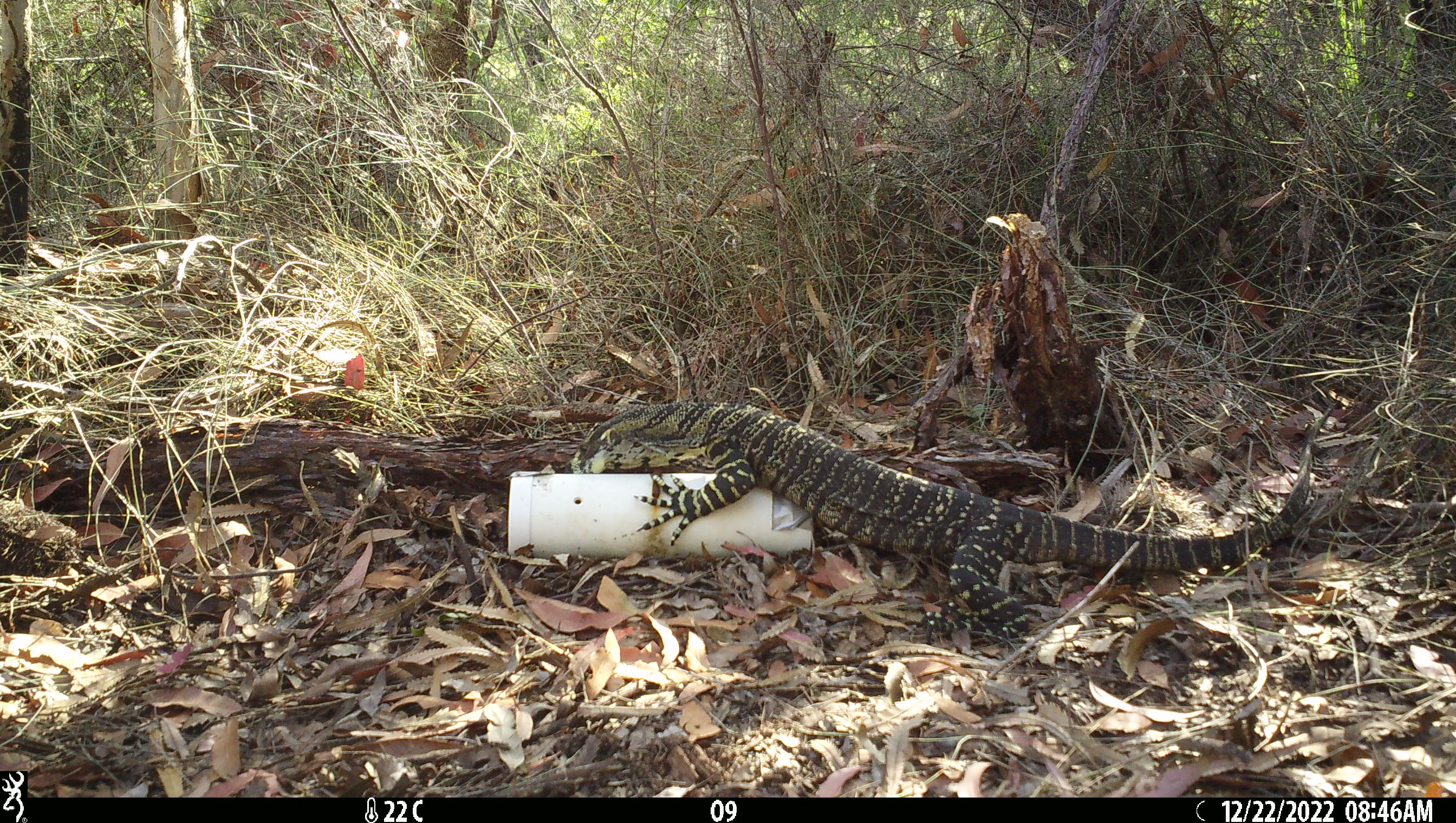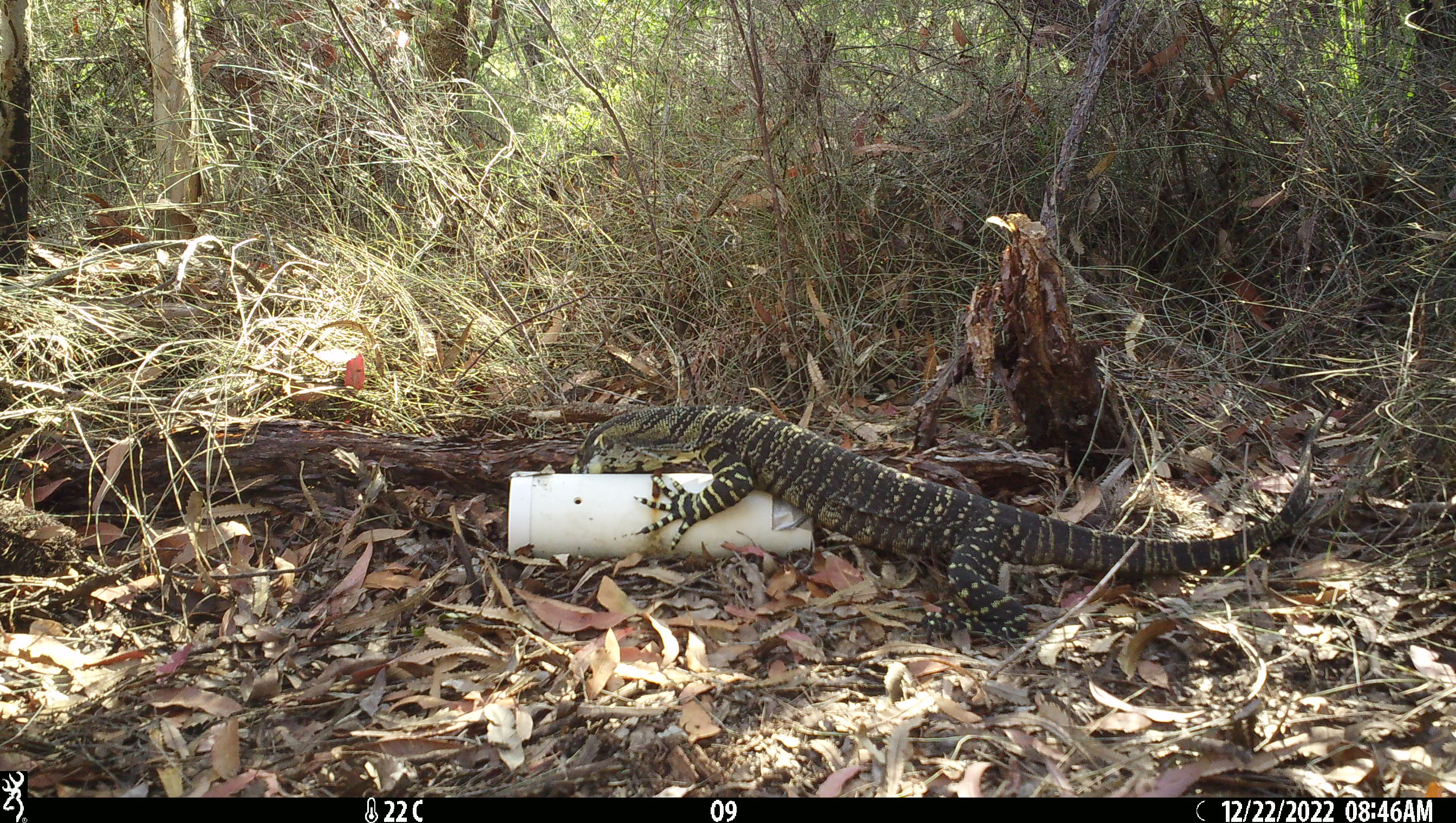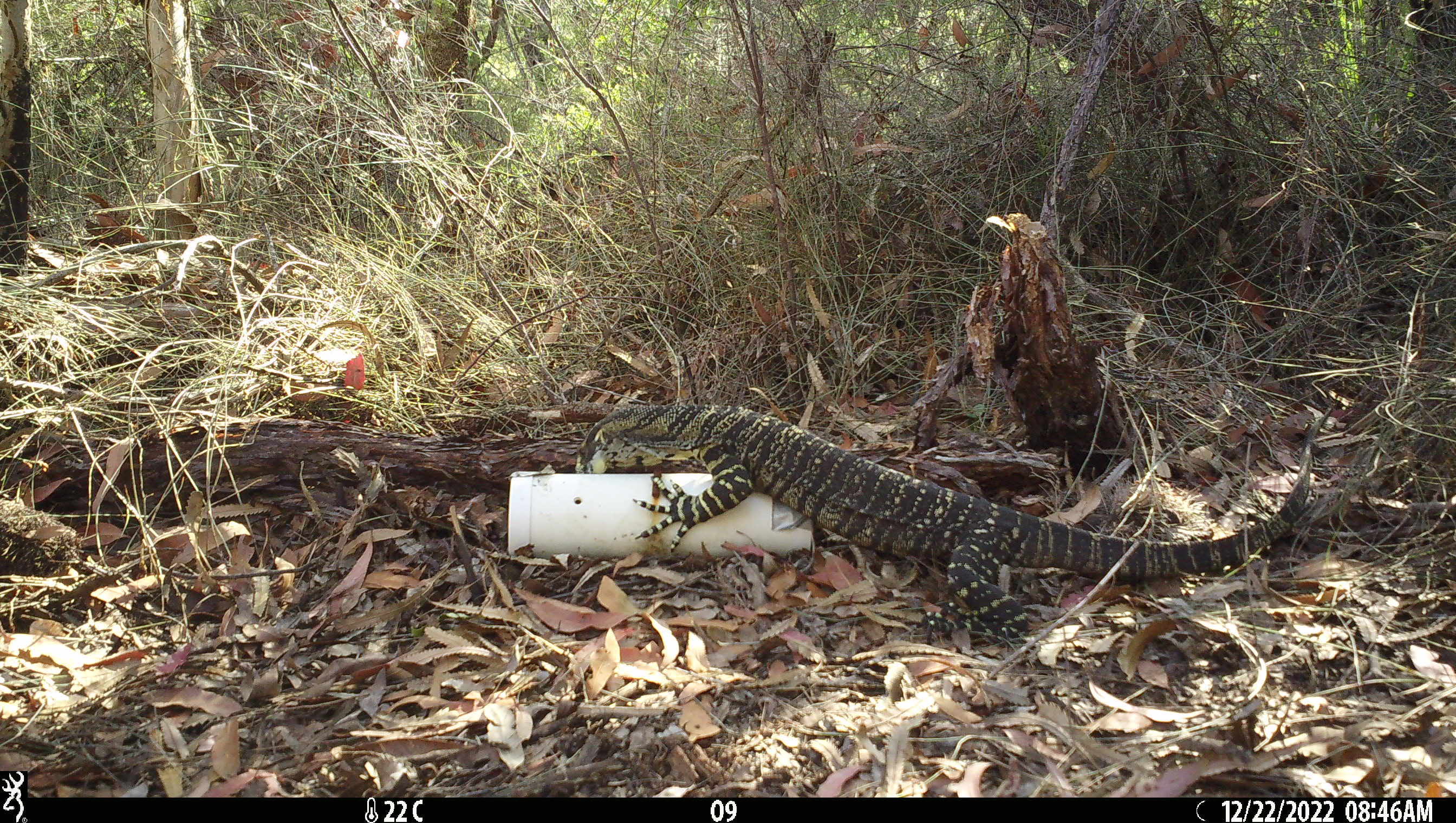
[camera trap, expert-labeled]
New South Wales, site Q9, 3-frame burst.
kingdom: Animalia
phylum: Chordata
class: Reptilia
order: Squamata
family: Varanidae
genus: Varanus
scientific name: Varanus varius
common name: lace monitor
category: goanna